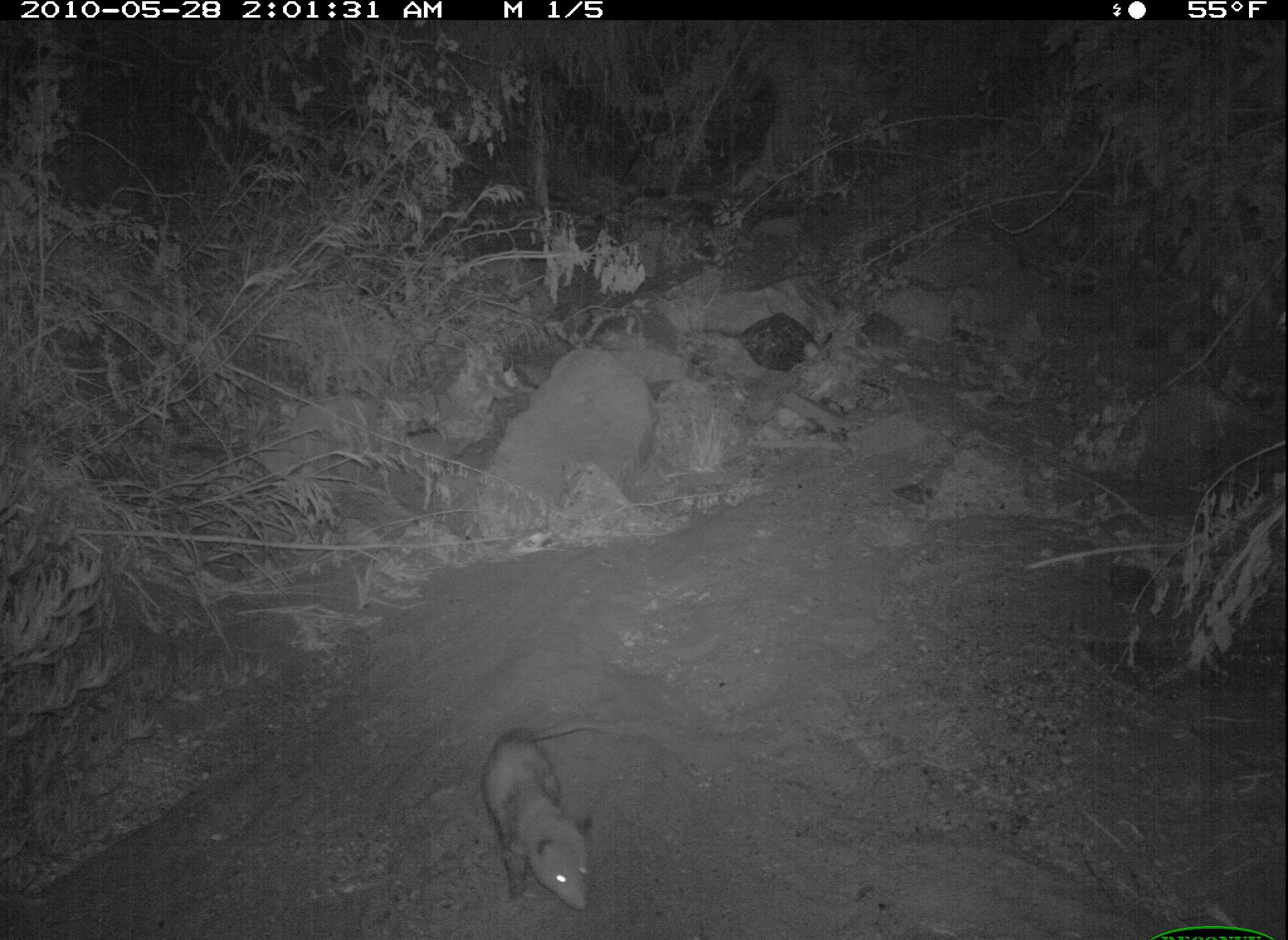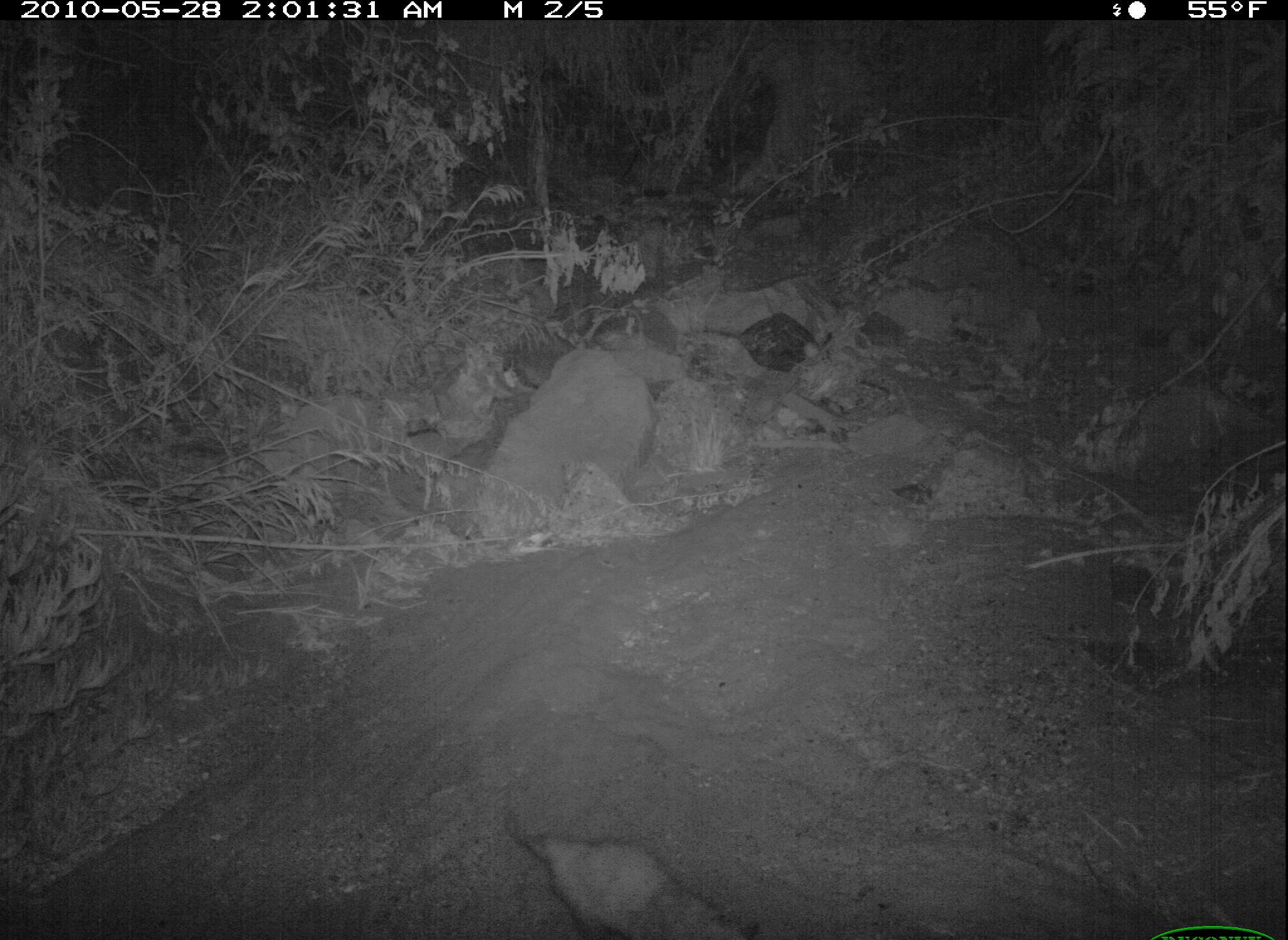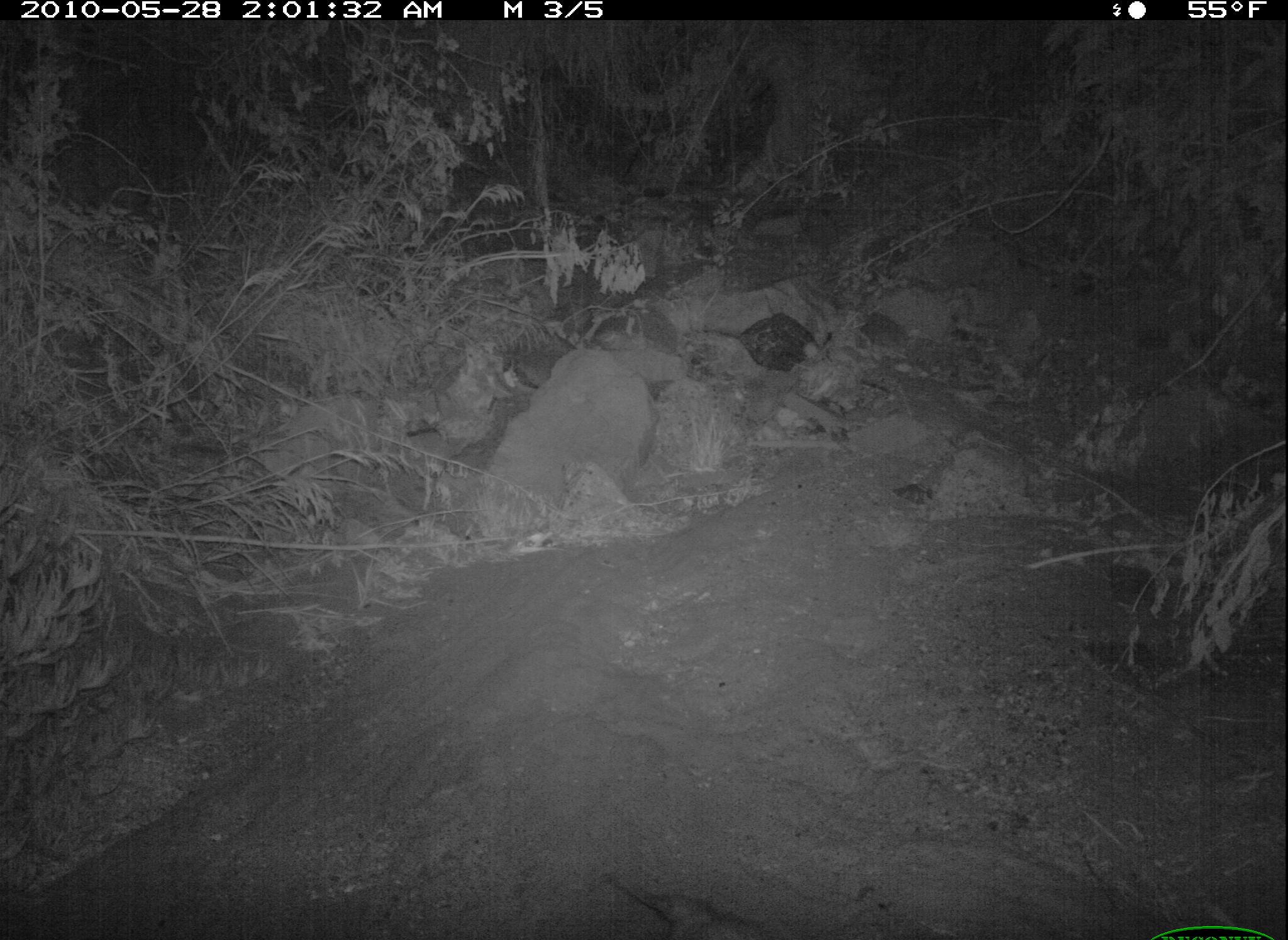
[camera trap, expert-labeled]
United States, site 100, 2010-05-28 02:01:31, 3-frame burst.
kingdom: Animalia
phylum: Chordata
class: Mammalia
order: Didelphimorphia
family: Didelphidae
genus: Didelphis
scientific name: Didelphis virginiana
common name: virginia opossum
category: opossum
Opossum (virginia opossum) (Didelphis virginiana).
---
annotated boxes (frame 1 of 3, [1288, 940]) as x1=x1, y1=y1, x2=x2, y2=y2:
opossum: x1=456, y1=705, x2=623, y2=916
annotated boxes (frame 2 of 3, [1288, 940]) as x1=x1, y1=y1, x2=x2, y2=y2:
opossum: x1=485, y1=784, x2=765, y2=940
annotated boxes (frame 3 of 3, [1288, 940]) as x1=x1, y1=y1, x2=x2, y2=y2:
opossum: x1=597, y1=854, x2=778, y2=940